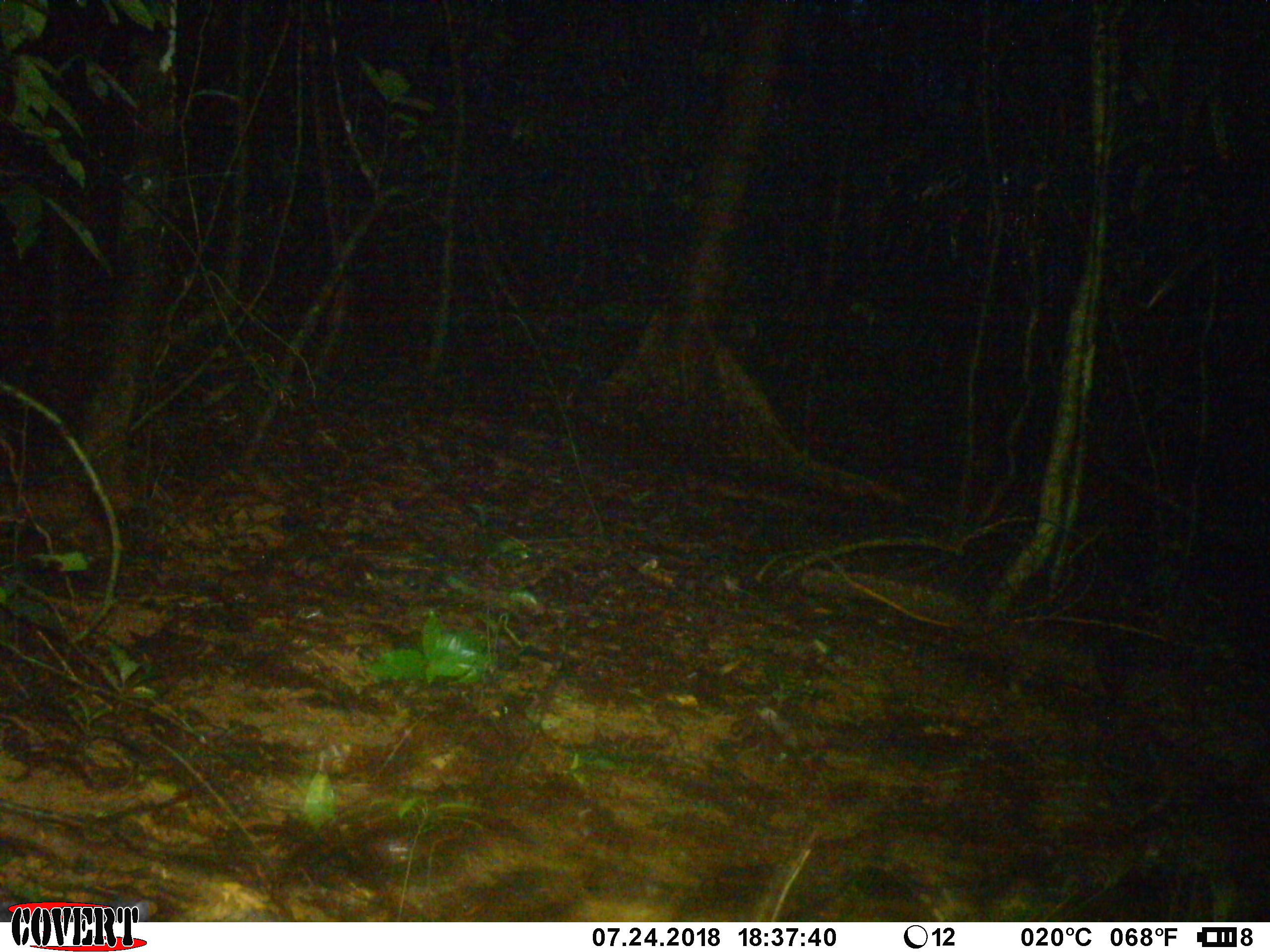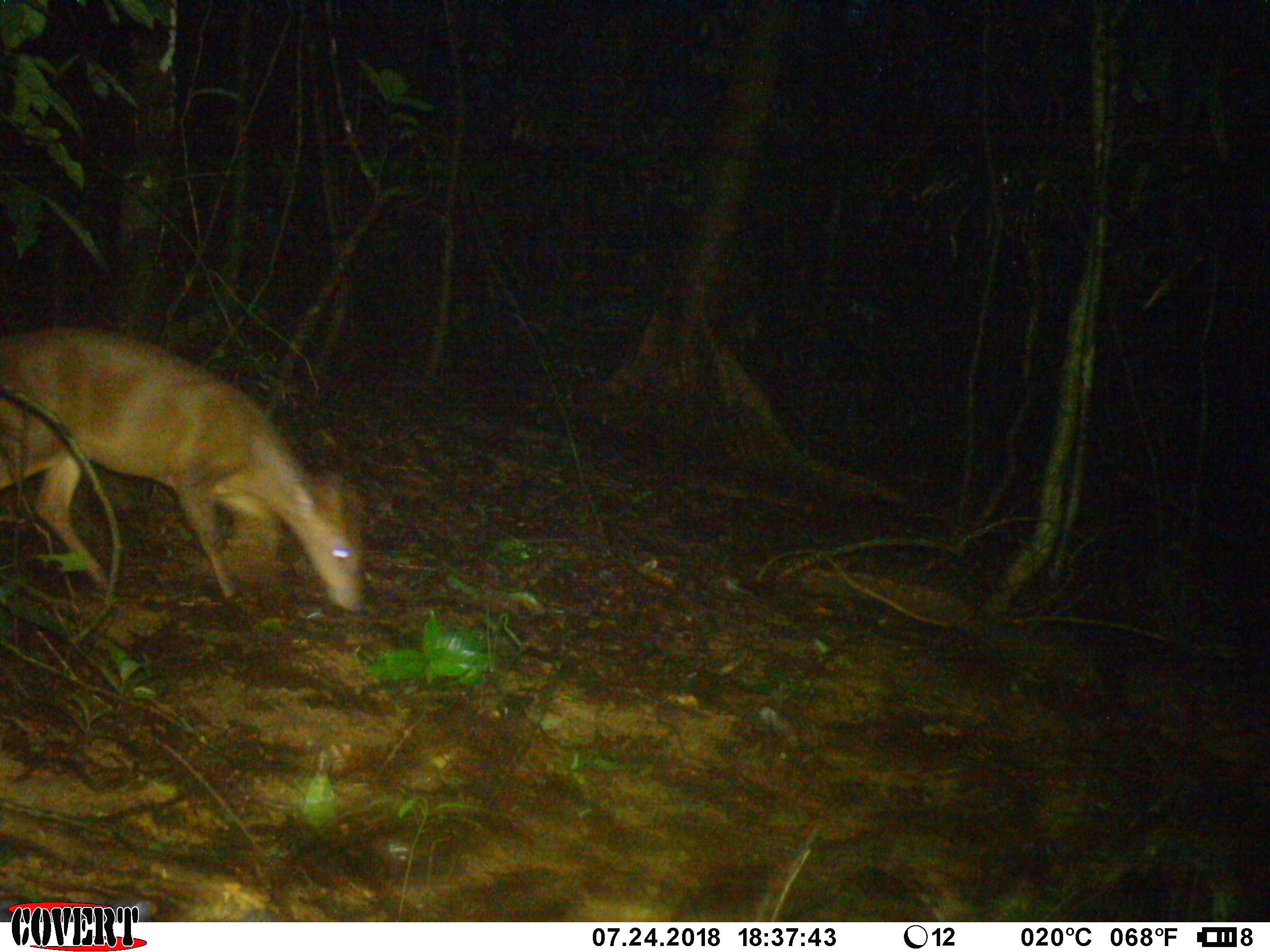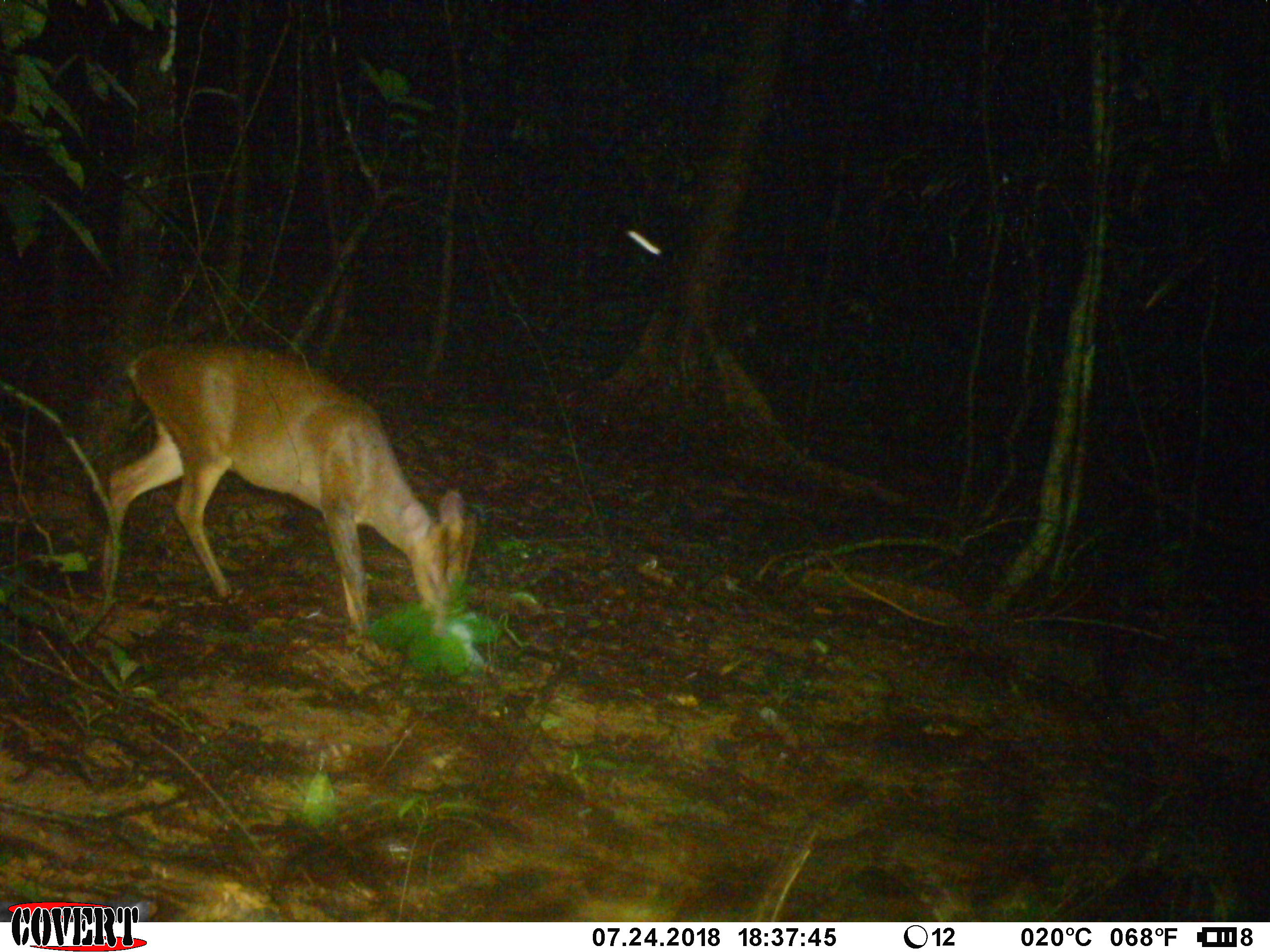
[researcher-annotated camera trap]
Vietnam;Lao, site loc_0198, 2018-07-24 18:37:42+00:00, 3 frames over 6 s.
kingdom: Animalia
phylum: Chordata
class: Mammalia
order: Artiodactyla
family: Cervidae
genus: Muntiacus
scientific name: Muntiacus vuquangensis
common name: large-antlered muntjac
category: large antlered muntjac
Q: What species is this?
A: Large antlered muntjac (large-antlered muntjac) (Muntiacus vuquangensis).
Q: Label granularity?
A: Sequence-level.